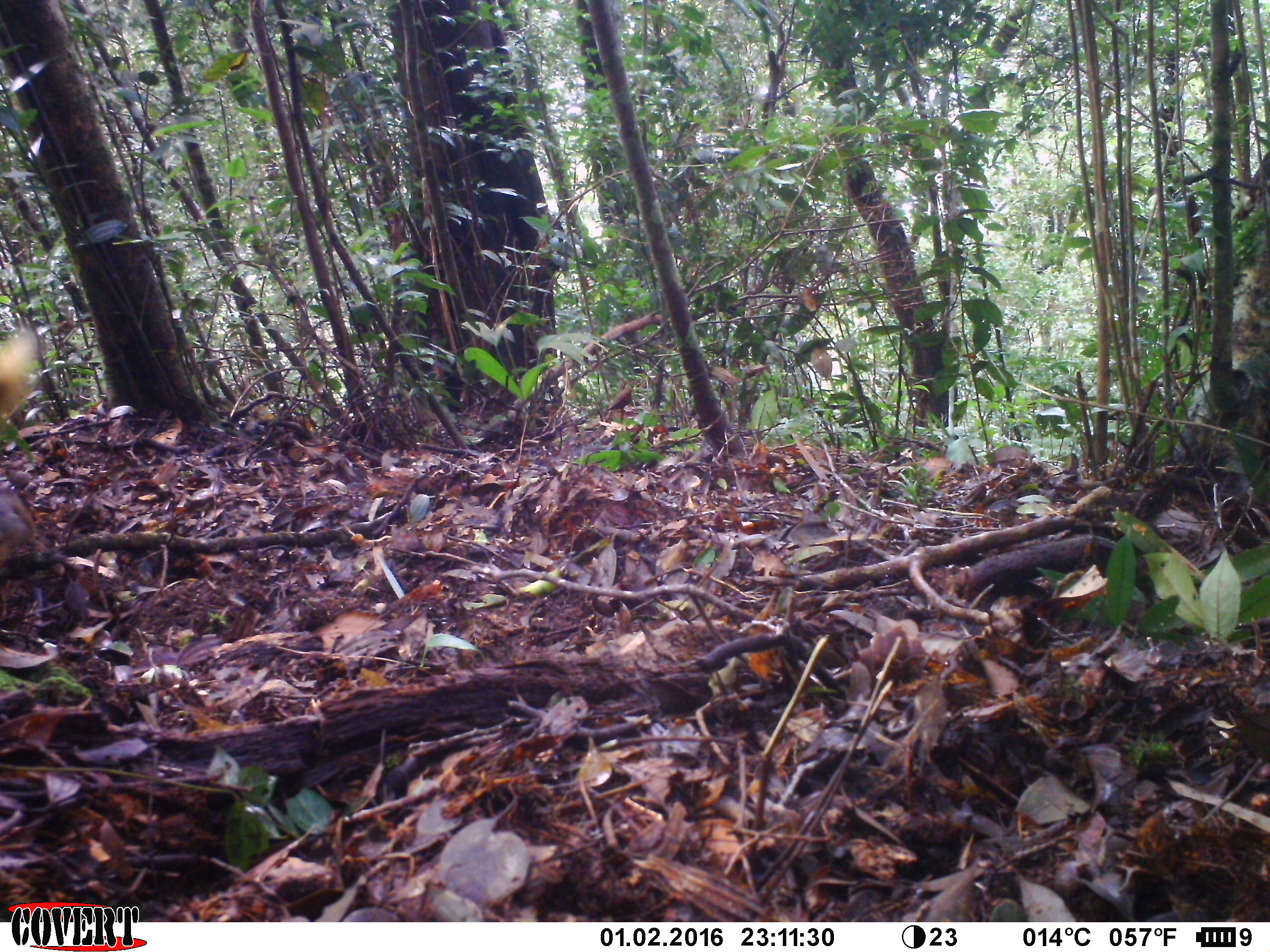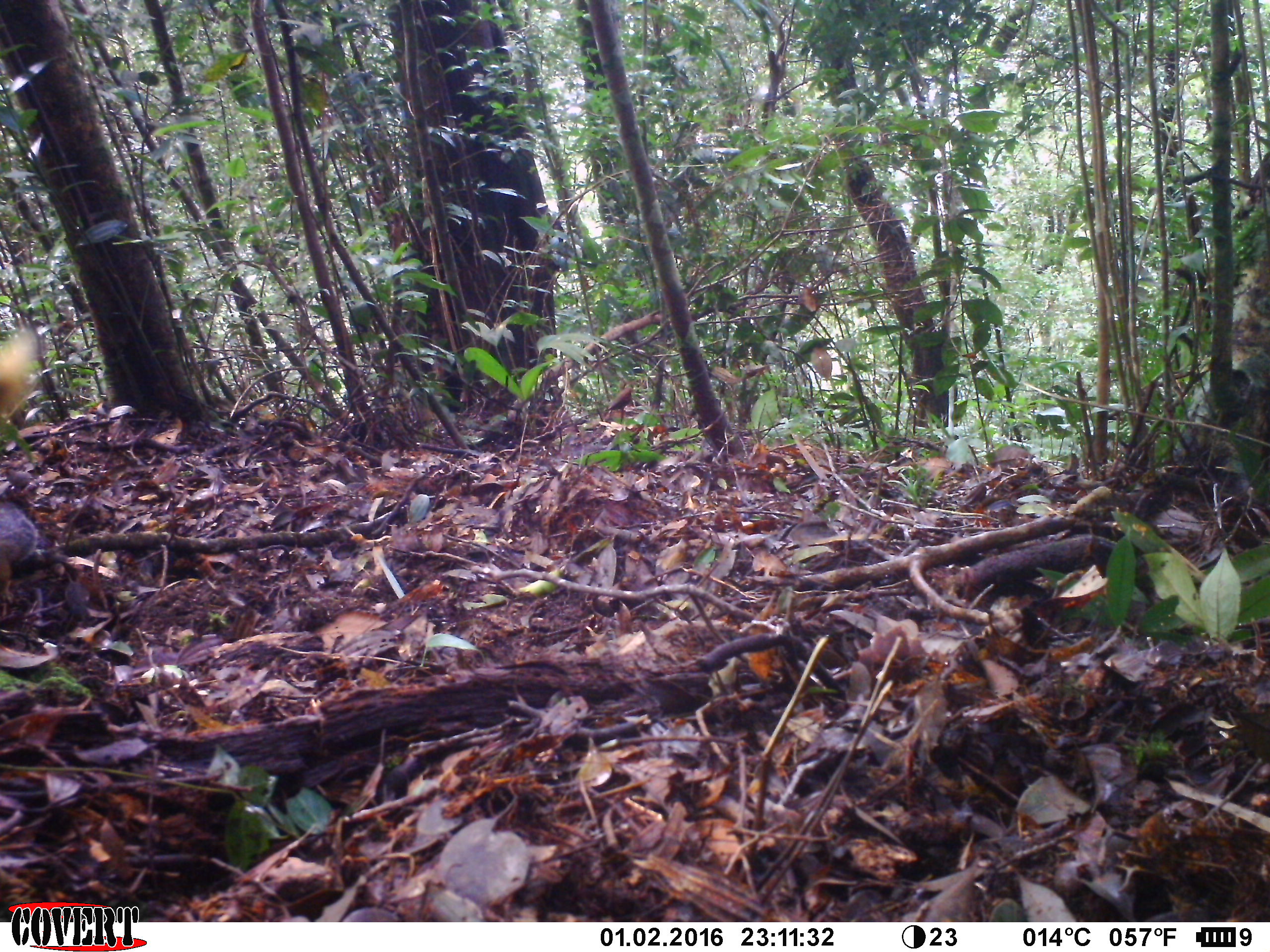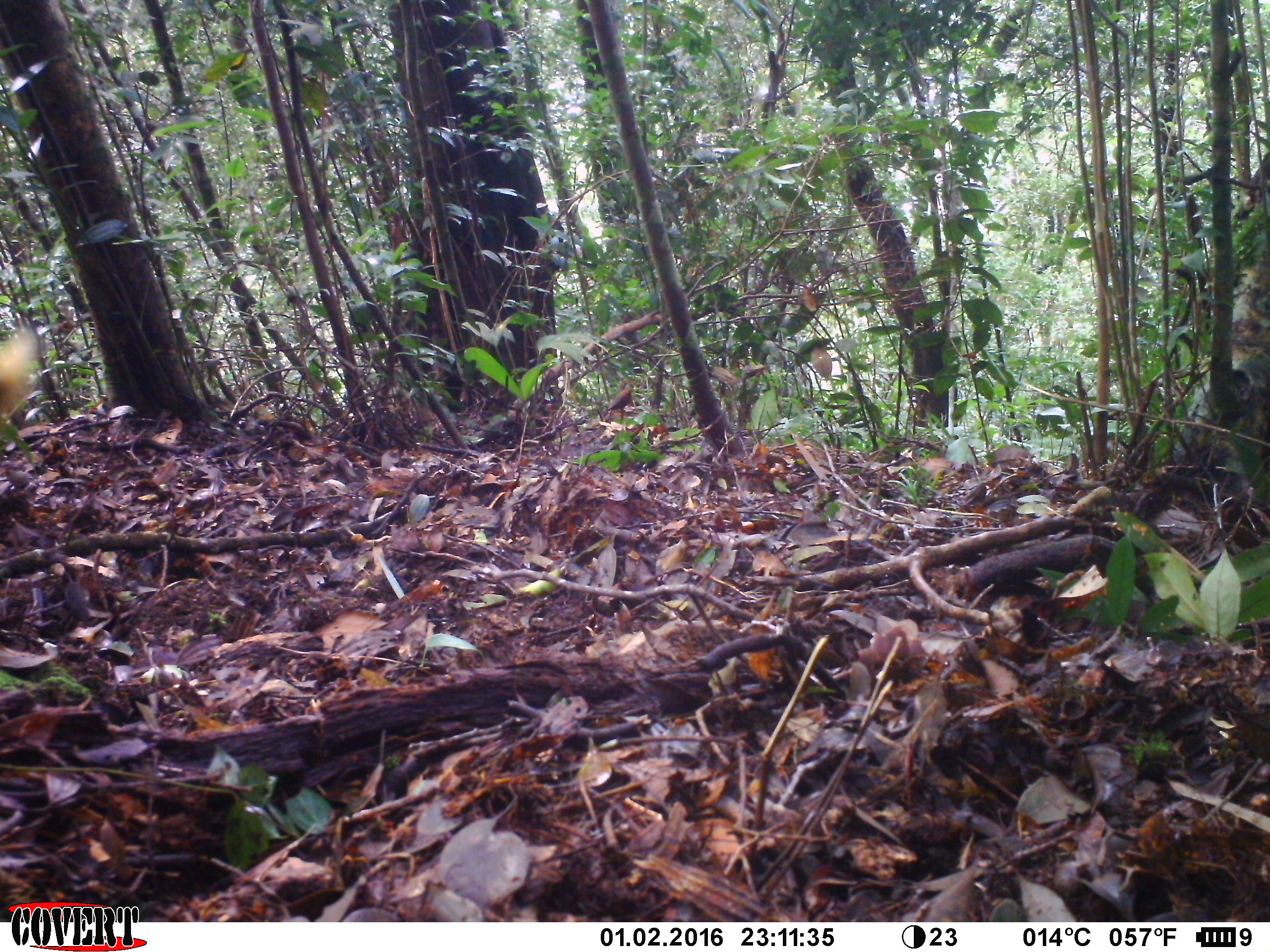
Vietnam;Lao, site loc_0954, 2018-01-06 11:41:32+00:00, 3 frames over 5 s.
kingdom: Animalia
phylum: Chordata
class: Mammalia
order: Rodentia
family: Sciuridae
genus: Dremomys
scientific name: Dremomys rufigenis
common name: red-cheeked squirrel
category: red cheeked squirrel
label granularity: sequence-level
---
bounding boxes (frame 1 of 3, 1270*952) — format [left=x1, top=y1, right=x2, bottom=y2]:
red cheeked squirrel: [left=0, top=463, right=26, bottom=567]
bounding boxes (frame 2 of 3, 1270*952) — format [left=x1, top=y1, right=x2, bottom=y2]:
red cheeked squirrel: [left=0, top=469, right=54, bottom=611]